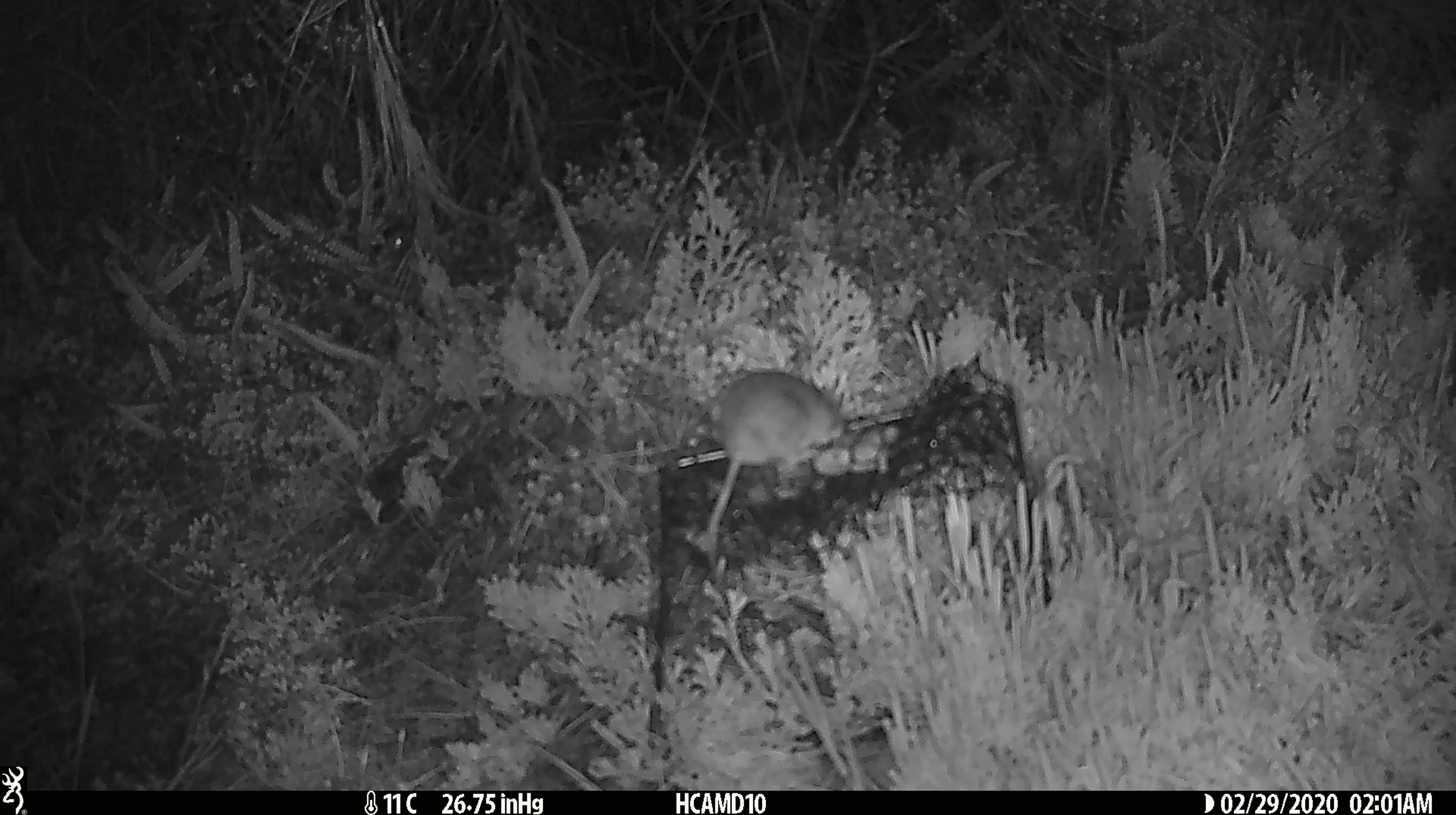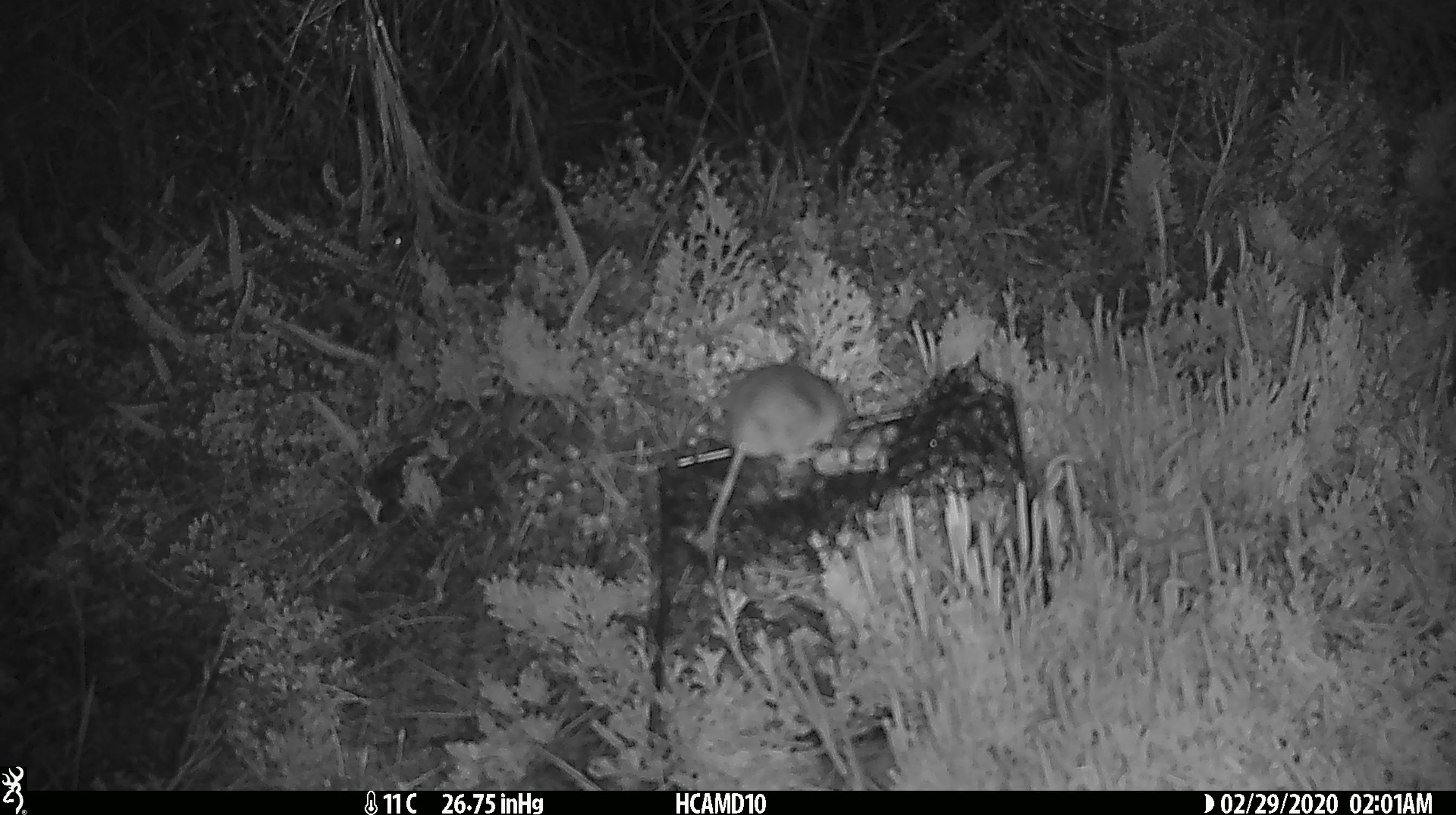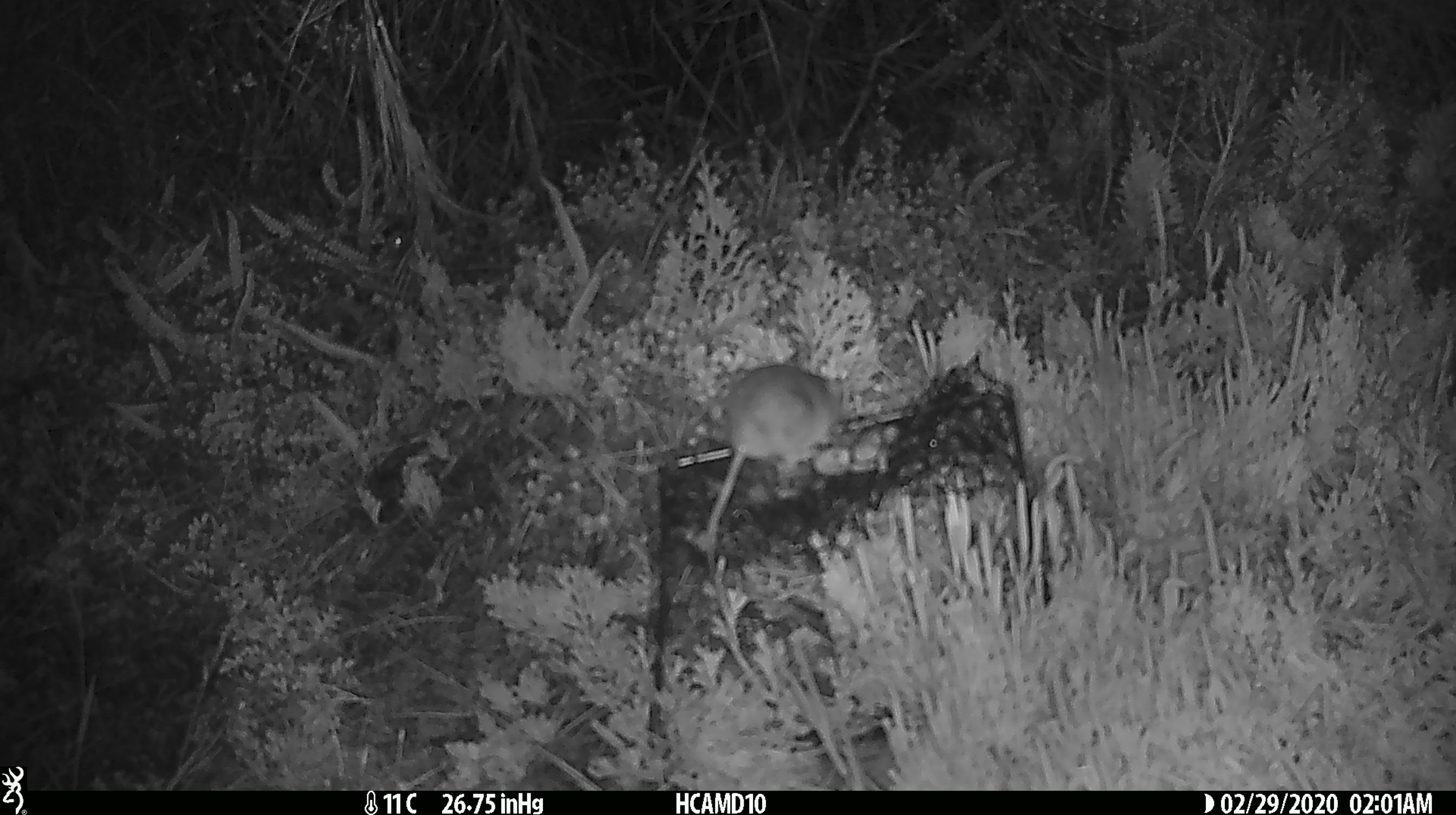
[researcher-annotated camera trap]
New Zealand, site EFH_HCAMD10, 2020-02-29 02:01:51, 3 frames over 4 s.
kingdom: Animalia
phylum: Chordata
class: Mammalia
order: Rodentia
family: Muridae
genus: Mus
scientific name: Mus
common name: mouse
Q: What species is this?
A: Mouse (Mus).